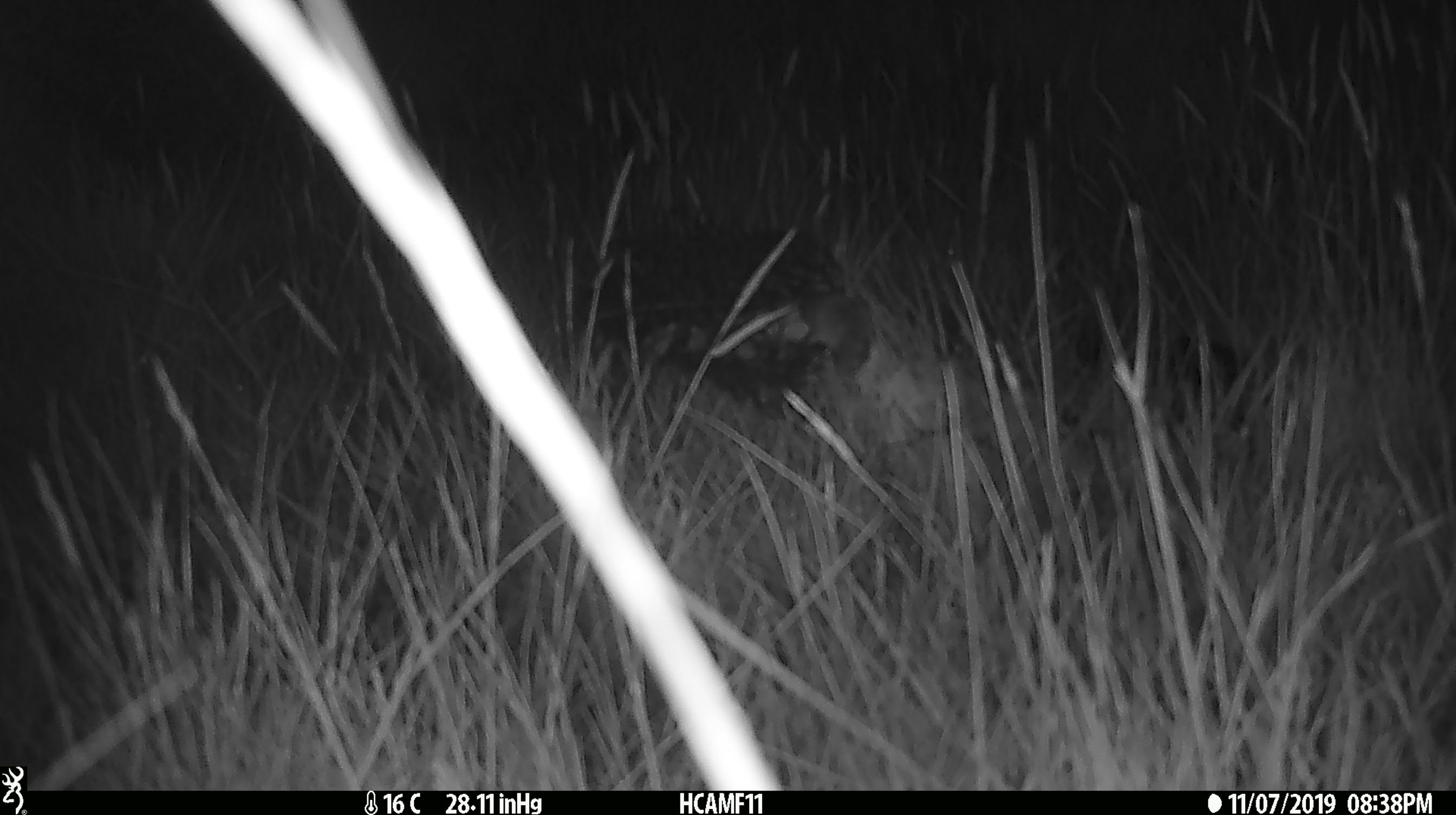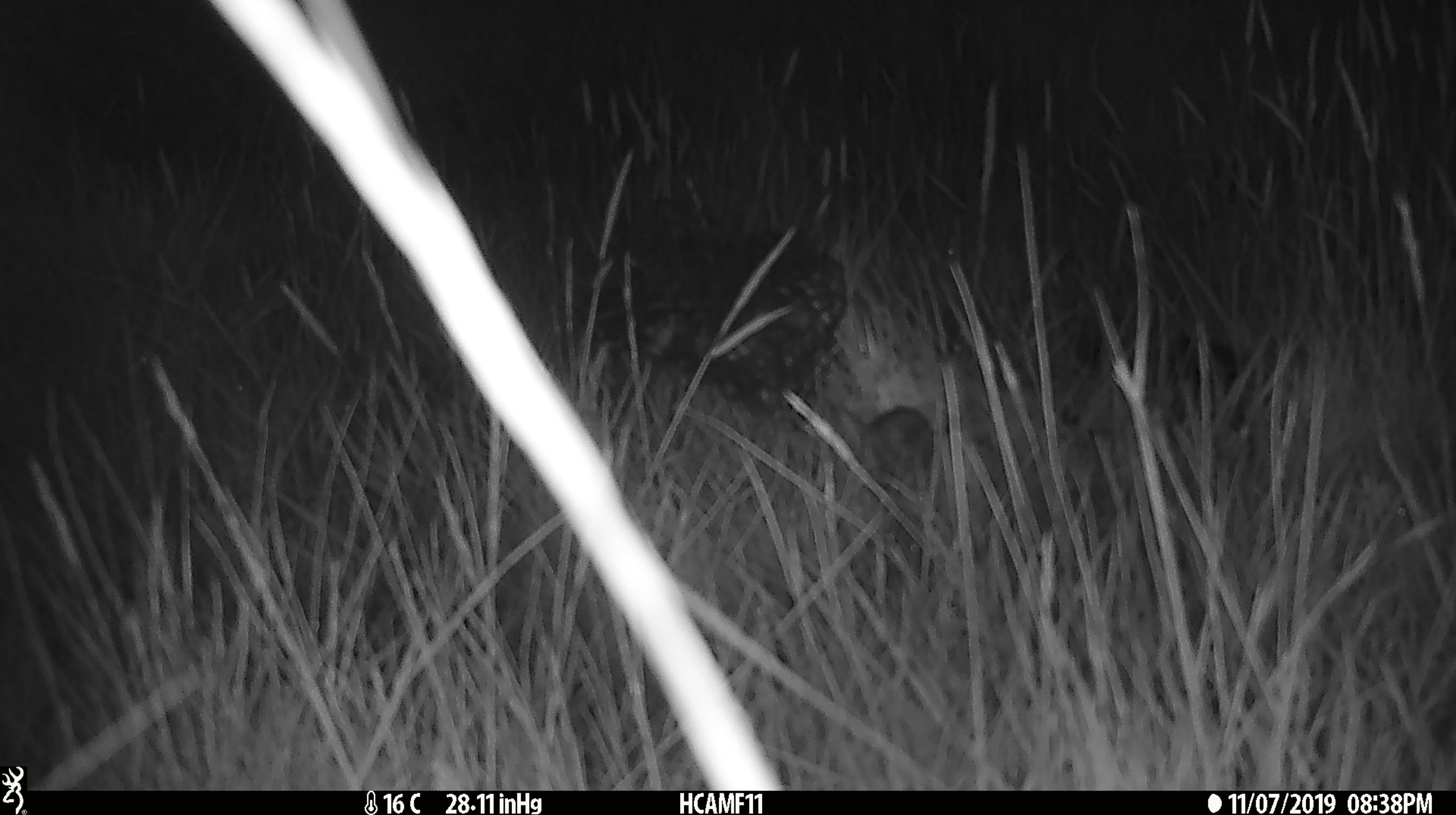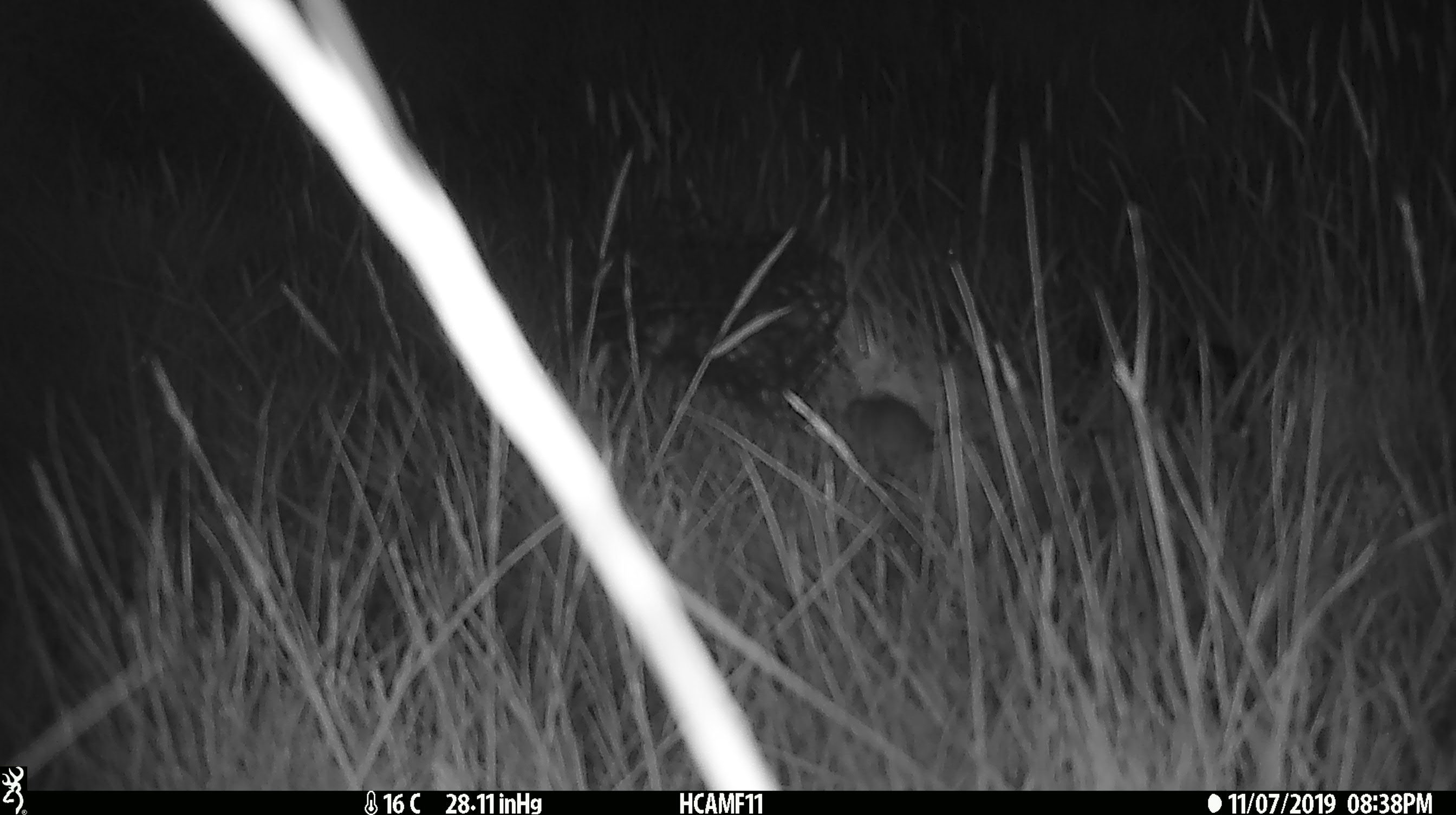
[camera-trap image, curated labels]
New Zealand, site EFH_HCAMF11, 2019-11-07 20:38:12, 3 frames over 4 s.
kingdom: Animalia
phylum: Chordata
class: Mammalia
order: Rodentia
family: Muridae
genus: Mus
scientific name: Mus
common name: mouse